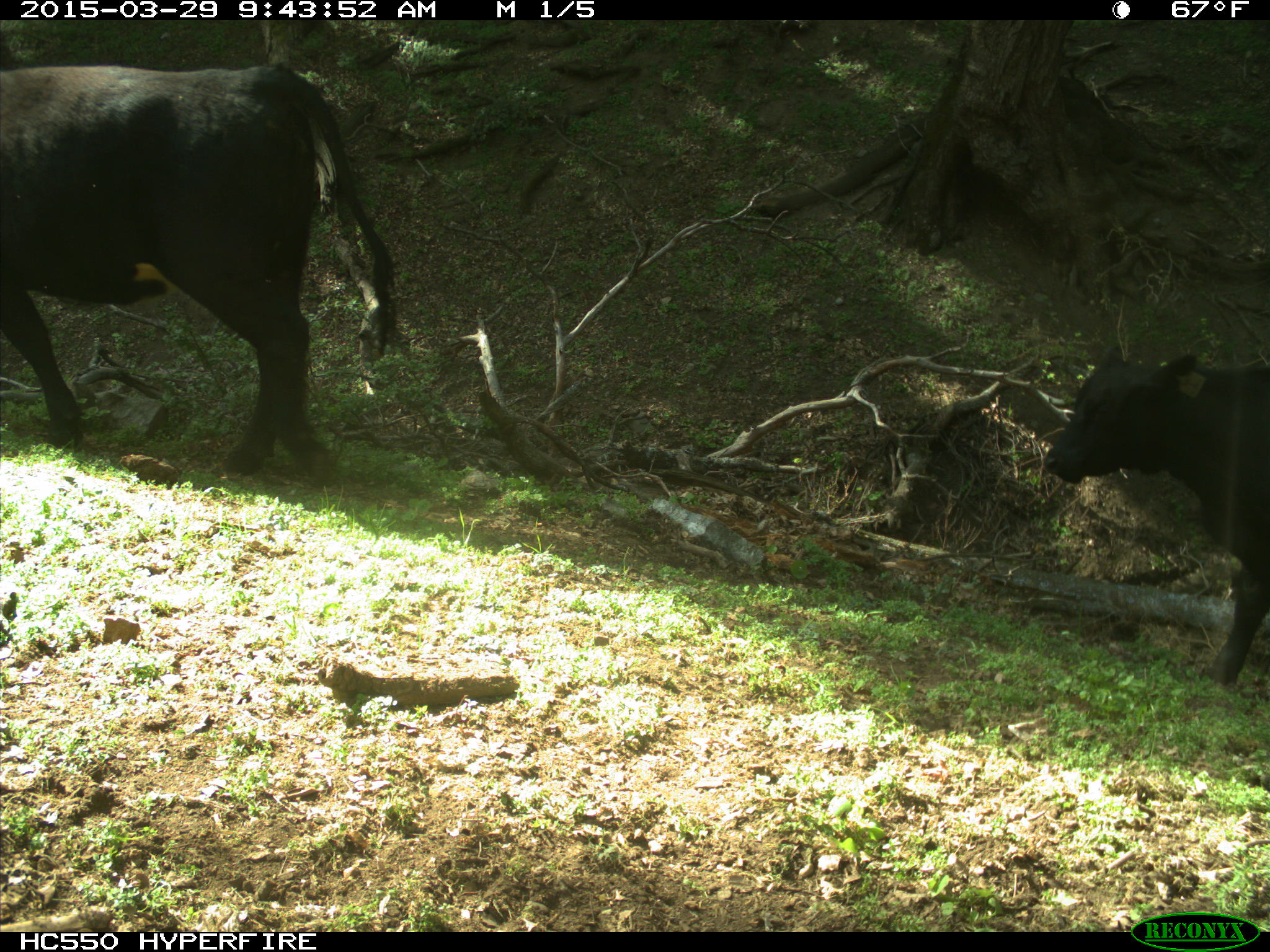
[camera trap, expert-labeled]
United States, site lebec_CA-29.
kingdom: Animalia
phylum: Chordata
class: Mammalia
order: Artiodactyla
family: Bovidae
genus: Bos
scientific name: Bos taurus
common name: domestic cow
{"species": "Bos taurus (domestic cow)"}